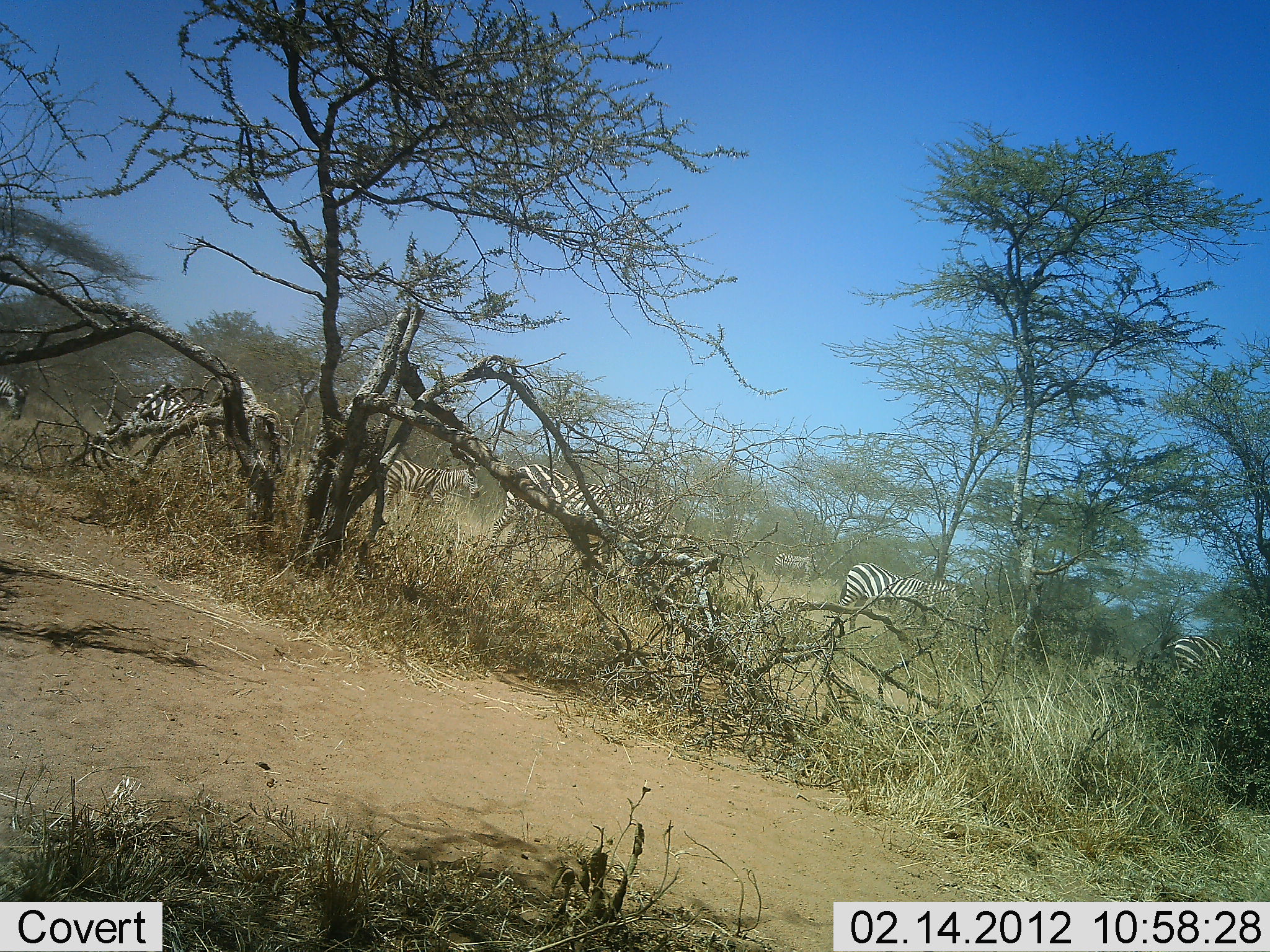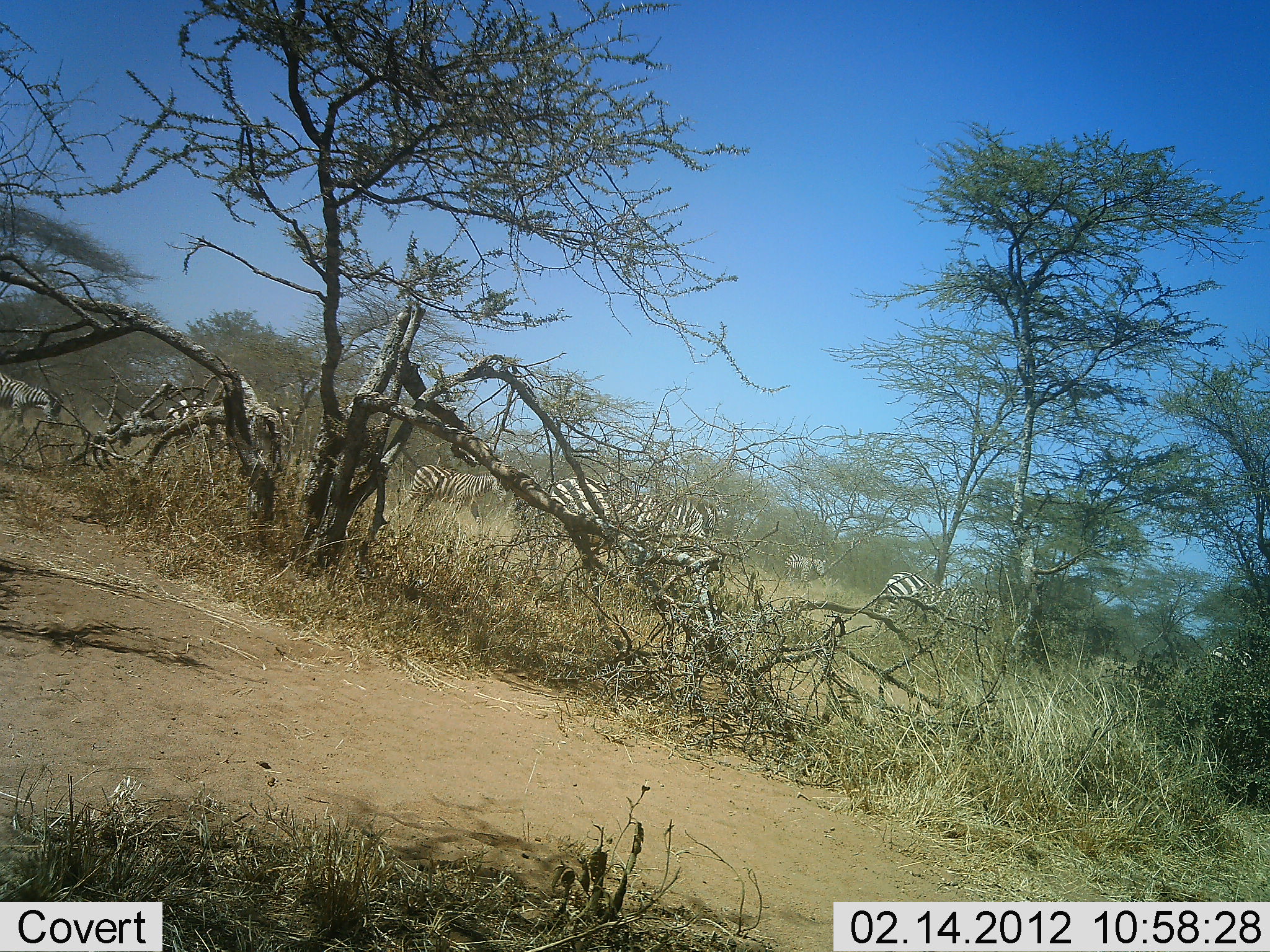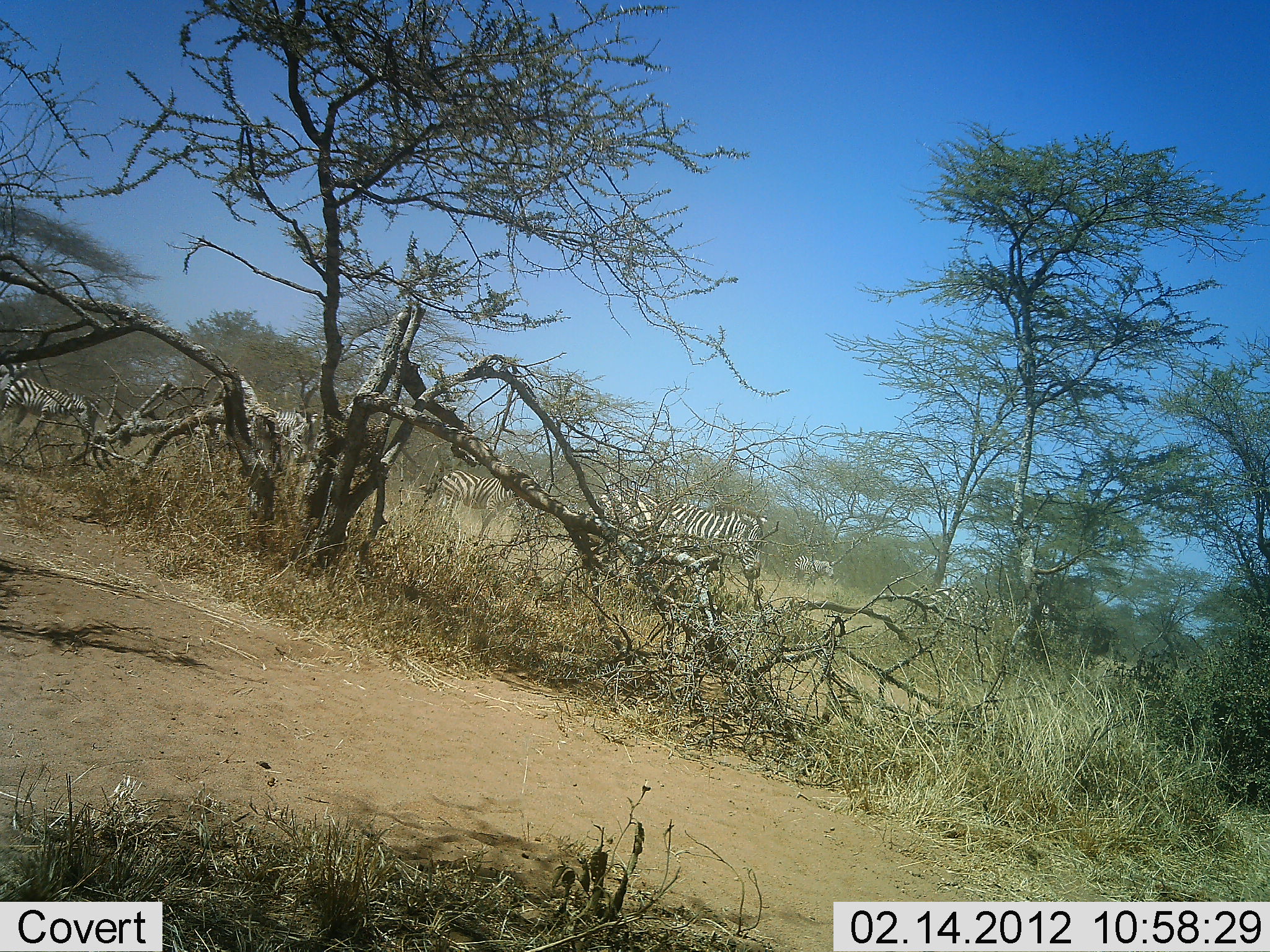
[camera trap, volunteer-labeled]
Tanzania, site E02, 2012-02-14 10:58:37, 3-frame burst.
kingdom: Animalia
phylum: Chordata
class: Mammalia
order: Perissodactyla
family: Equidae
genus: Equus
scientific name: Equus quagga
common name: plains zebra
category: zebra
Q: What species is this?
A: Zebra (plains zebra) (Equus quagga).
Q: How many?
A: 9.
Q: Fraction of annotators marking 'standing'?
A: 29%.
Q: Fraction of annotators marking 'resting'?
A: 0%.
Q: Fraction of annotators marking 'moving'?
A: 81%.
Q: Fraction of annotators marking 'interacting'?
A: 0%.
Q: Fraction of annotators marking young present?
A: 5%.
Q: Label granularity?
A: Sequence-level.